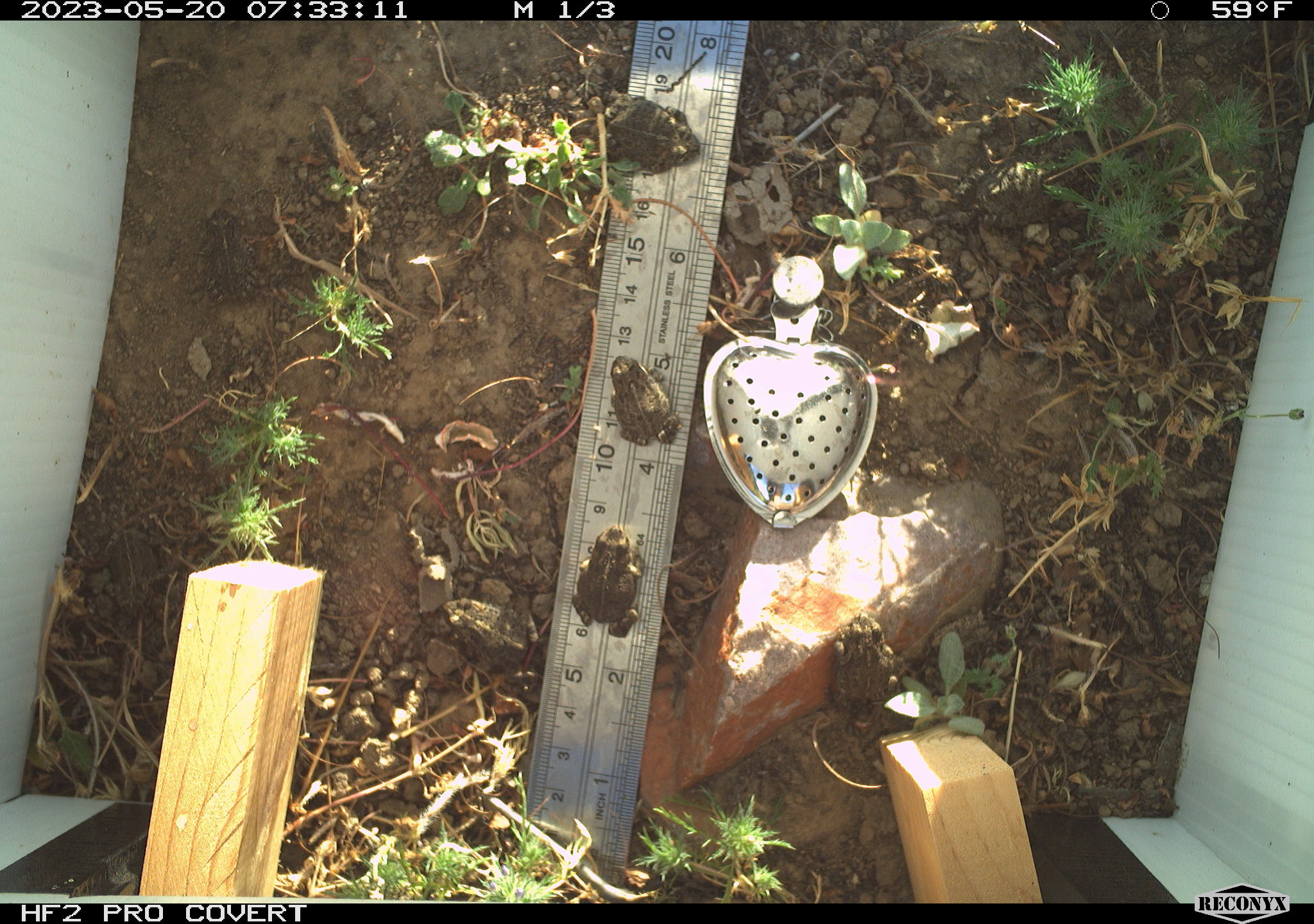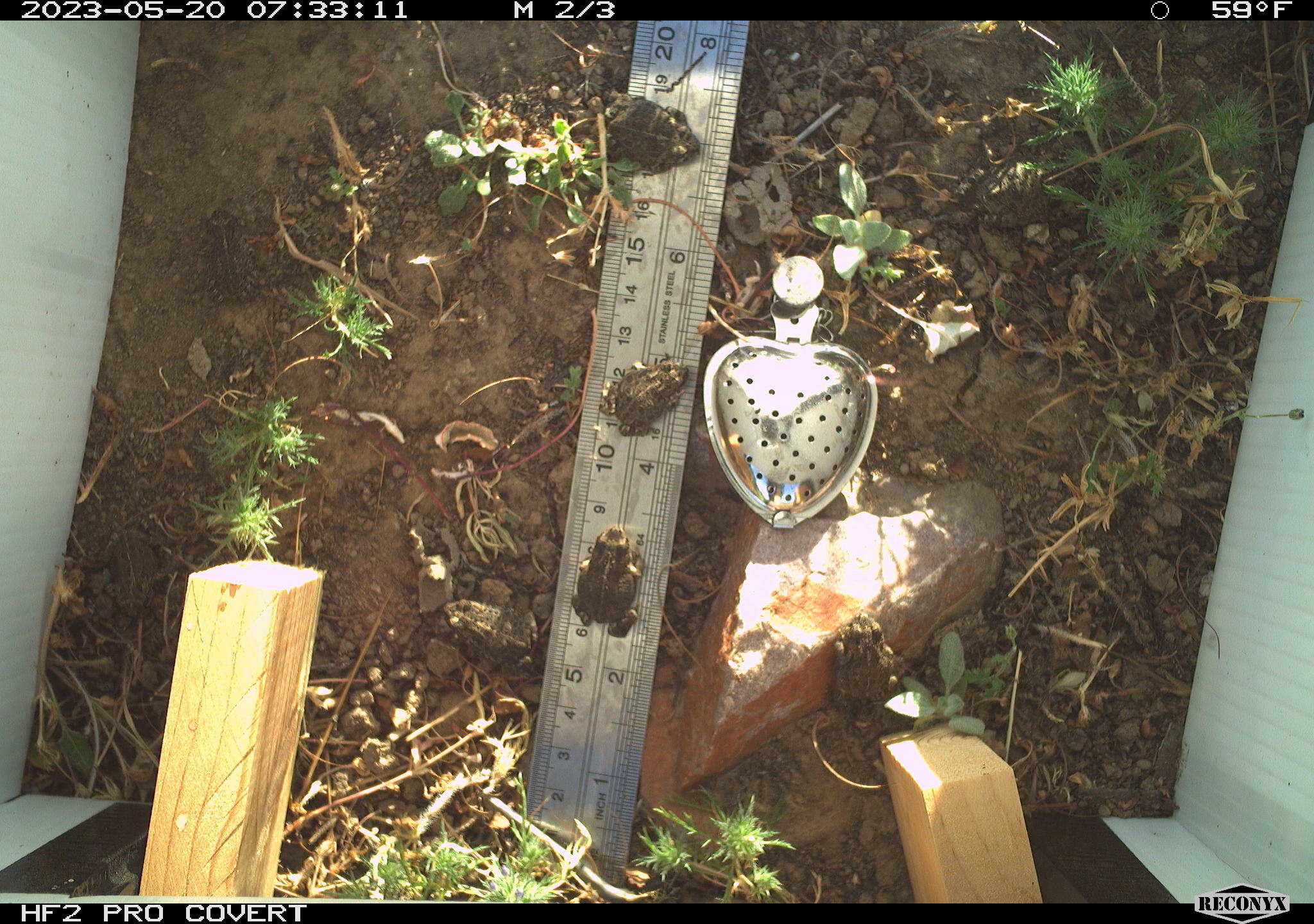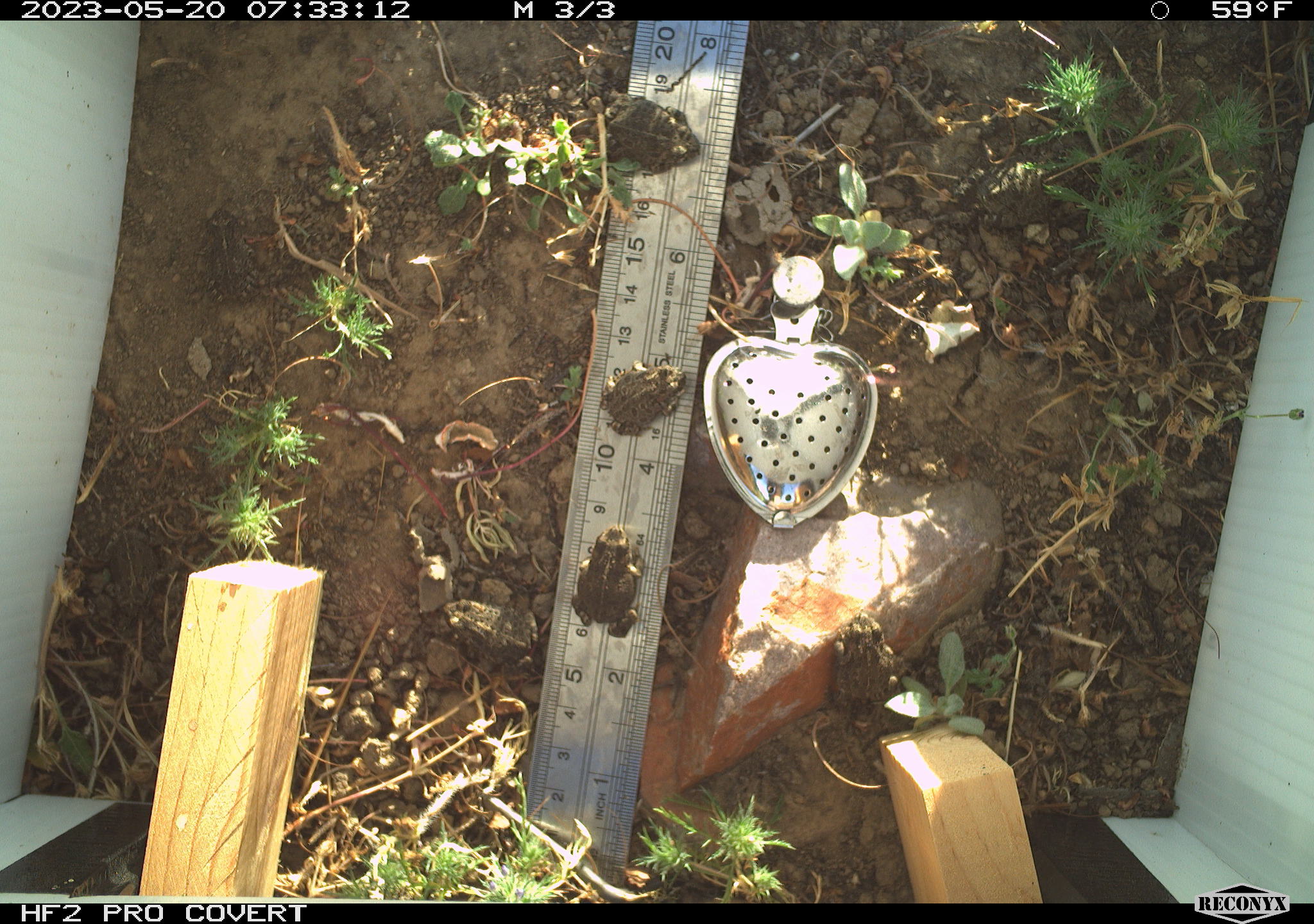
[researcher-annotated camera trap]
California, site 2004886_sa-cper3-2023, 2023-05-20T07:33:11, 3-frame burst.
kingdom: Animalia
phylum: Chordata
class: Amphibia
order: Anura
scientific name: Anura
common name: frogs